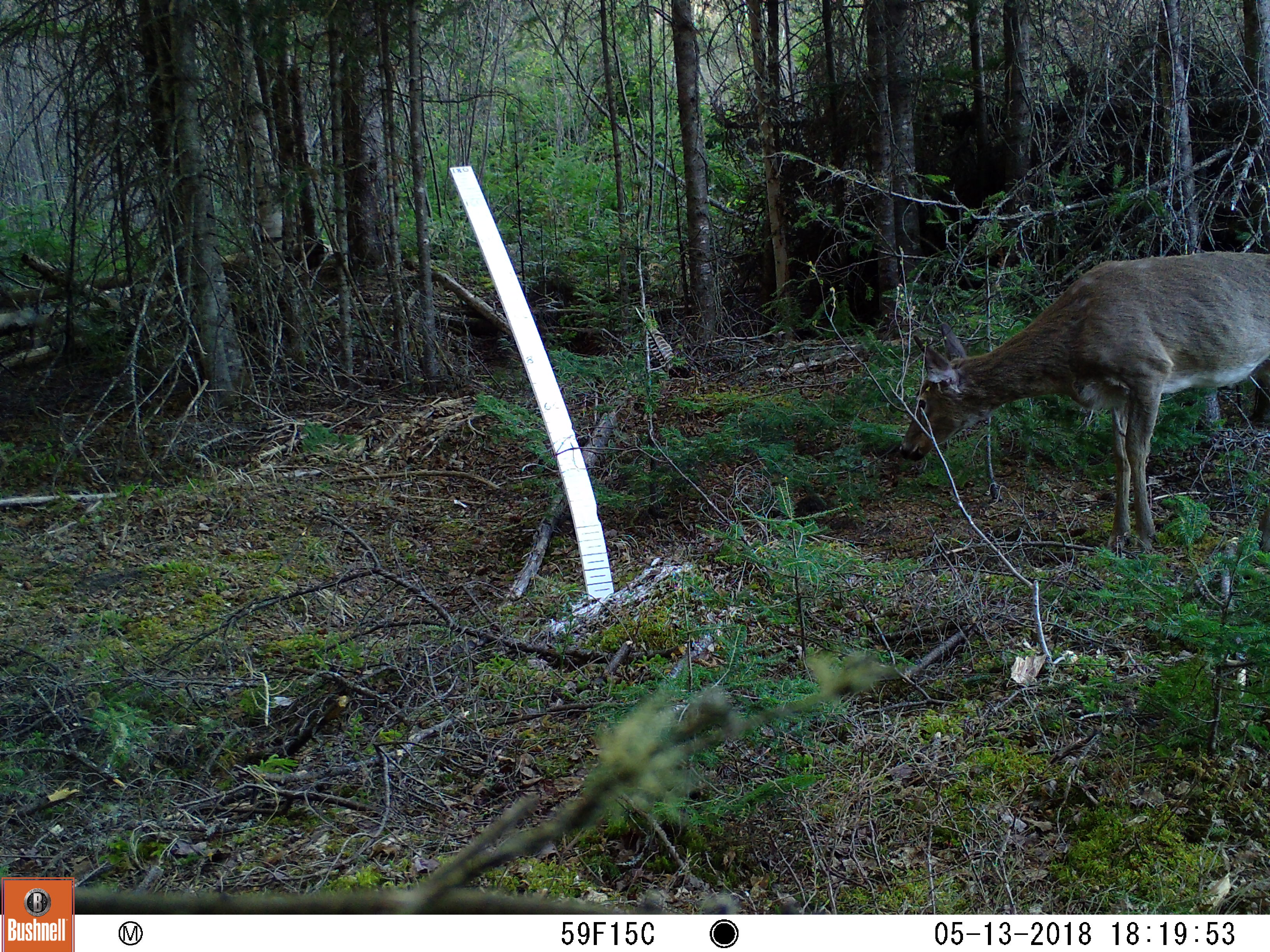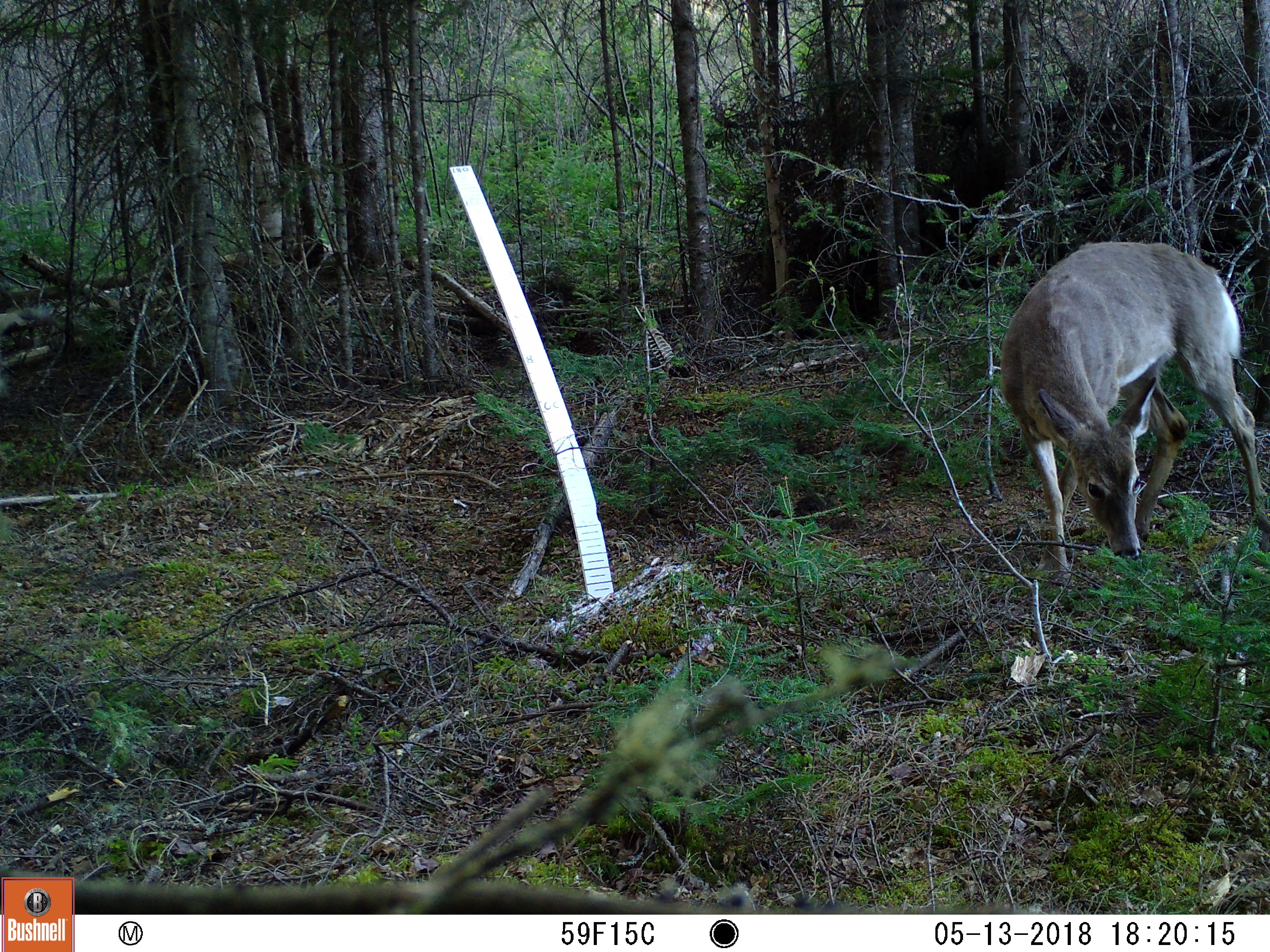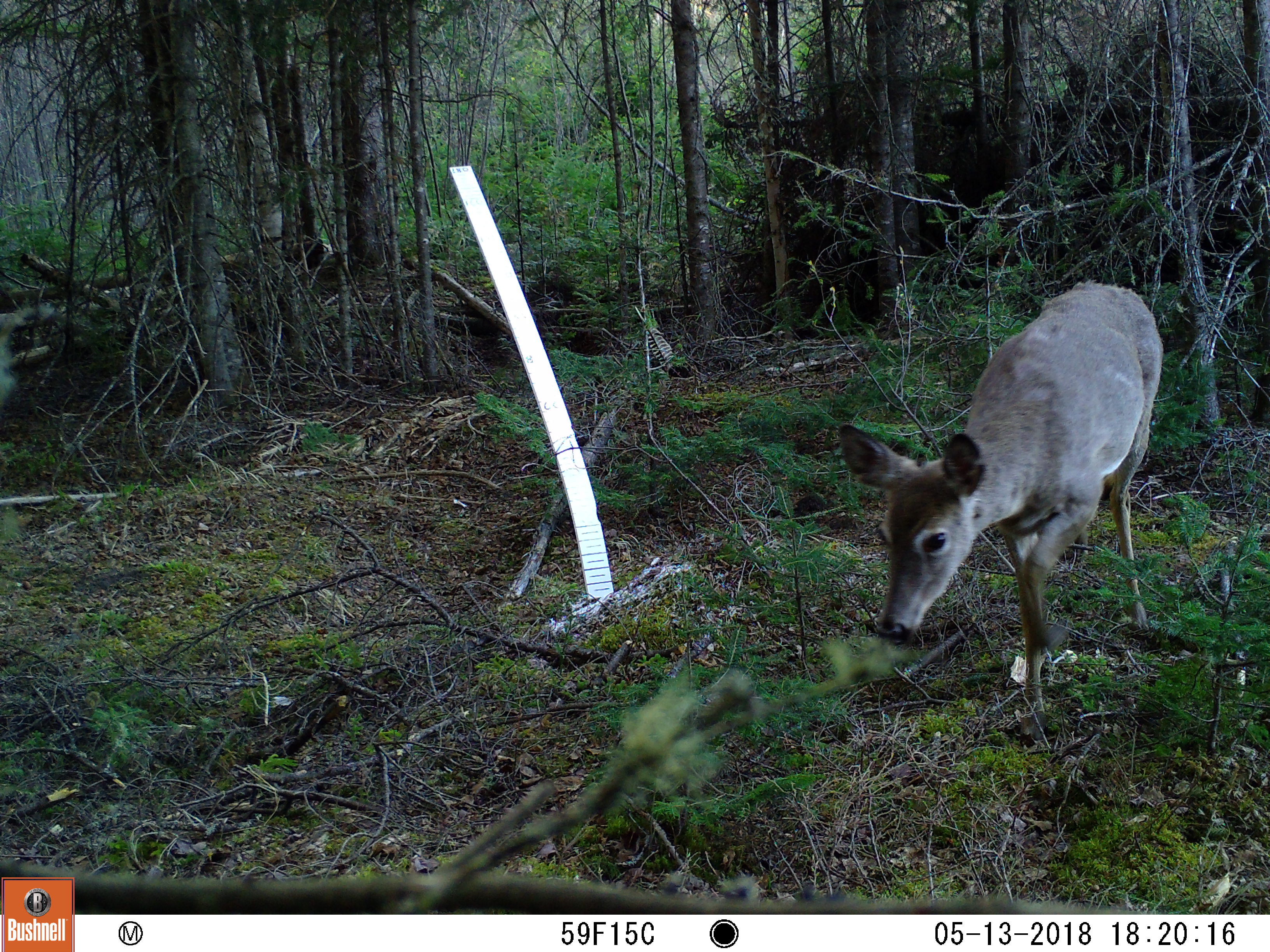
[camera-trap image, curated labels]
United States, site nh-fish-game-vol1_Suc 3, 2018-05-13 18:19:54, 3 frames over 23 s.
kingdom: Animalia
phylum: Chordata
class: Mammalia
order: Artiodactyla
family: Cervidae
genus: Odocoileus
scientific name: Odocoileus virginianus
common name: white-tailed deer